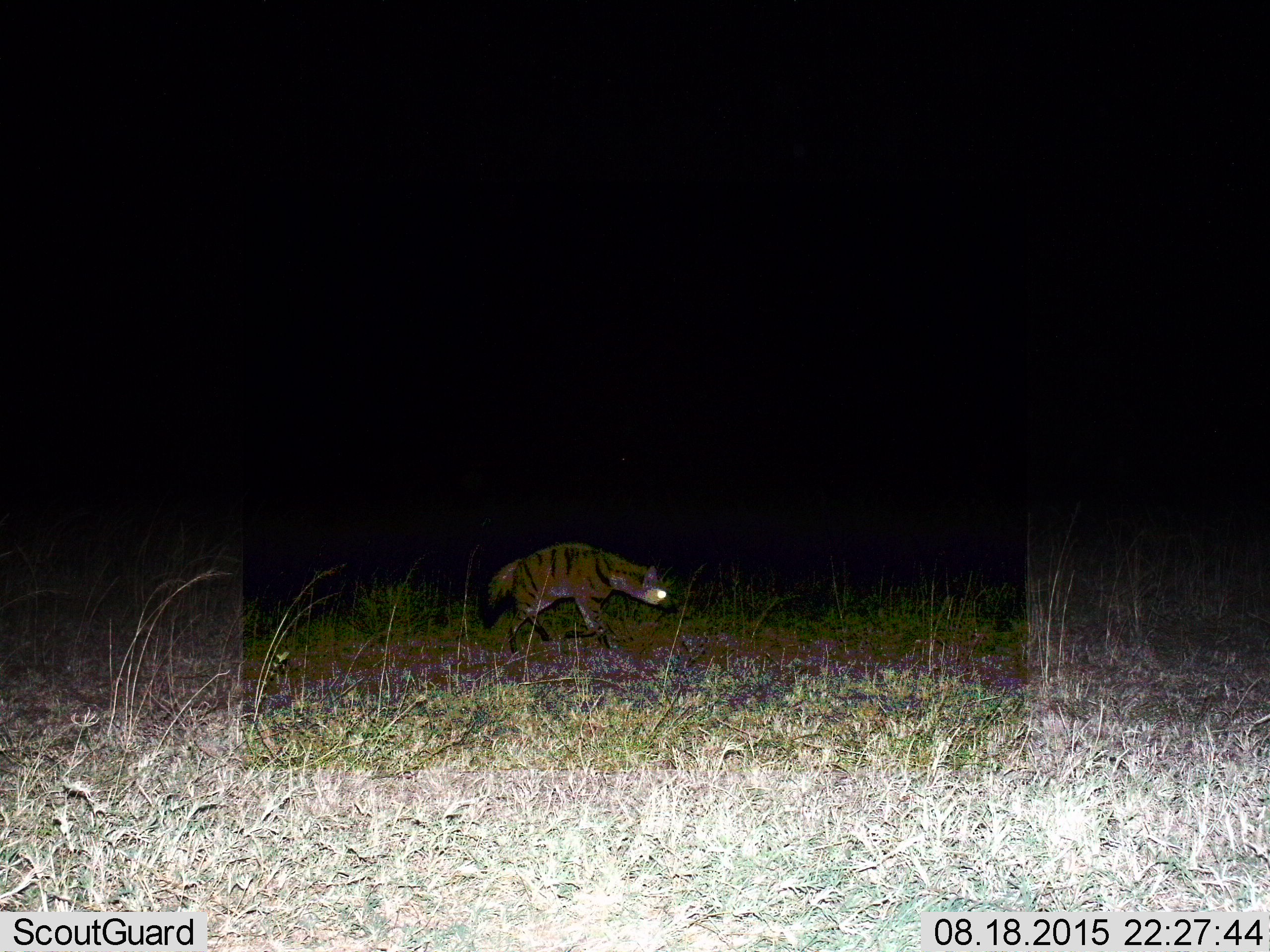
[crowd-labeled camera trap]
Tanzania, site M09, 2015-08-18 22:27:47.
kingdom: Animalia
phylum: Chordata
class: Mammalia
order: Carnivora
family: Hyaenidae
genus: Proteles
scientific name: Proteles cristatus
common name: aardwolf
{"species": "aardwolf (Proteles cristatus)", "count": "1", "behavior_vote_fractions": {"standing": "0%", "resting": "0%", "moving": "100%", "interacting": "0%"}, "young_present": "0%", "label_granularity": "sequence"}